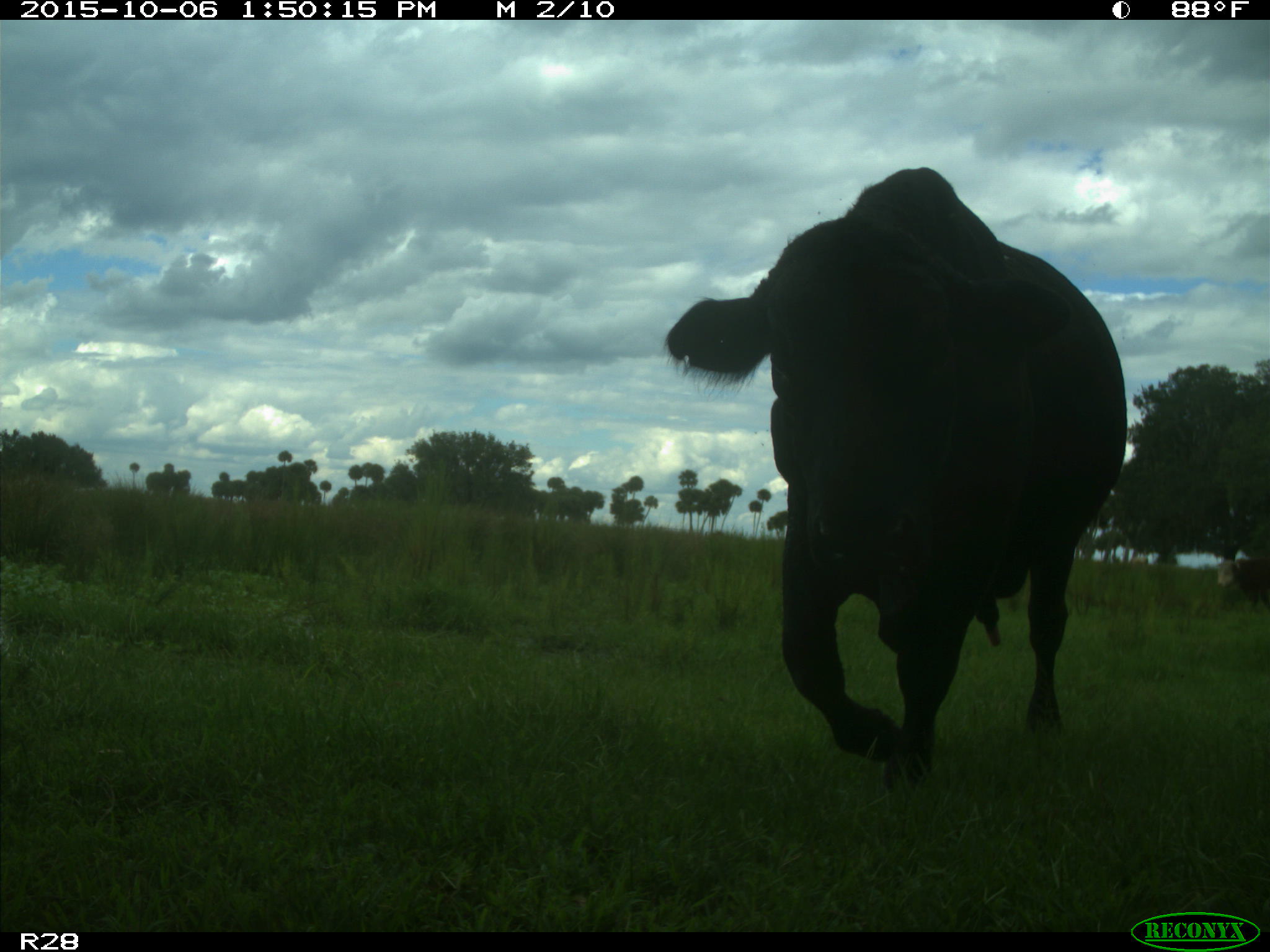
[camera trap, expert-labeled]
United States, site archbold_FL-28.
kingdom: Animalia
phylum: Chordata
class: Mammalia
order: Artiodactyla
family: Bovidae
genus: Bos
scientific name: Bos taurus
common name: domestic cow